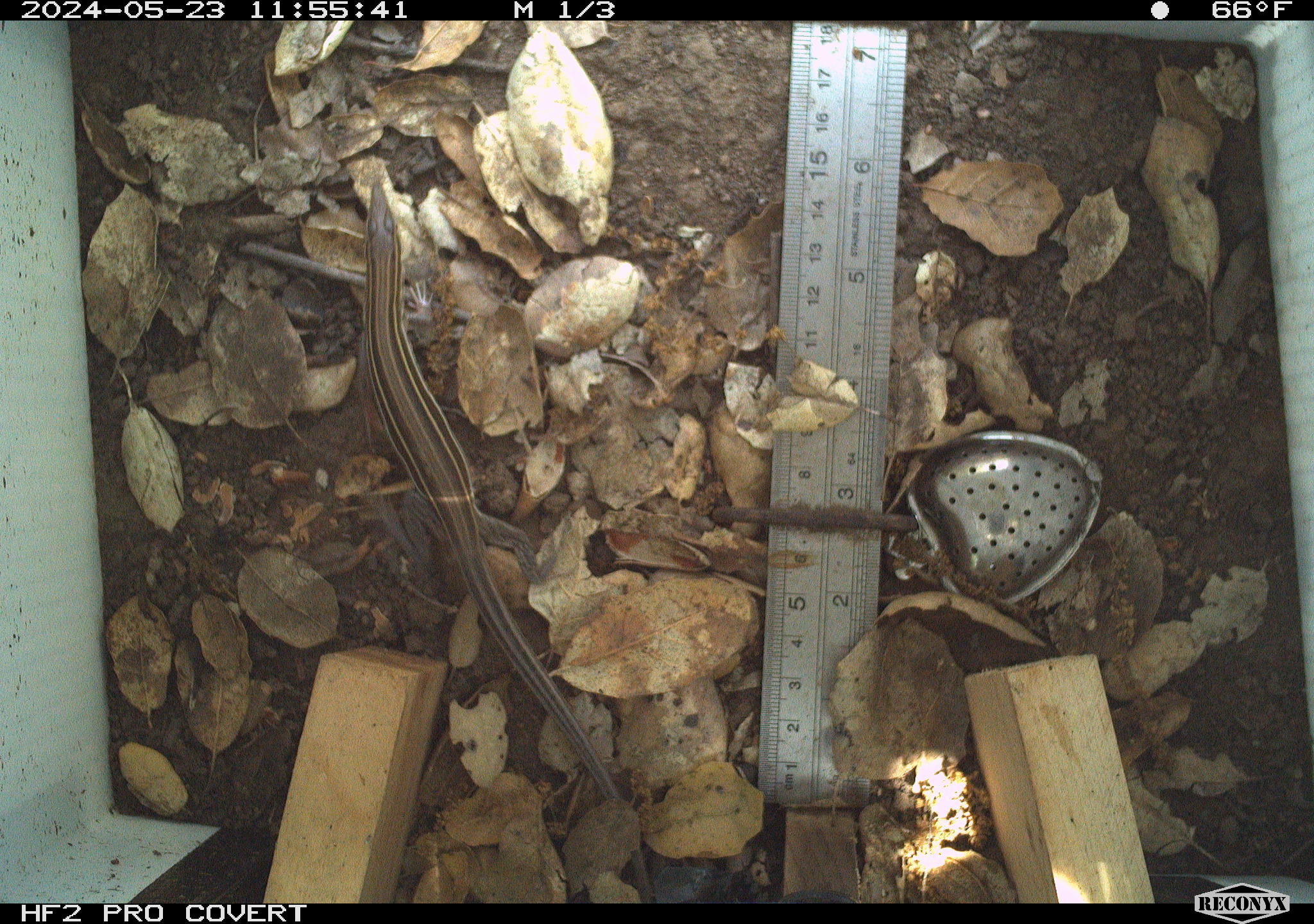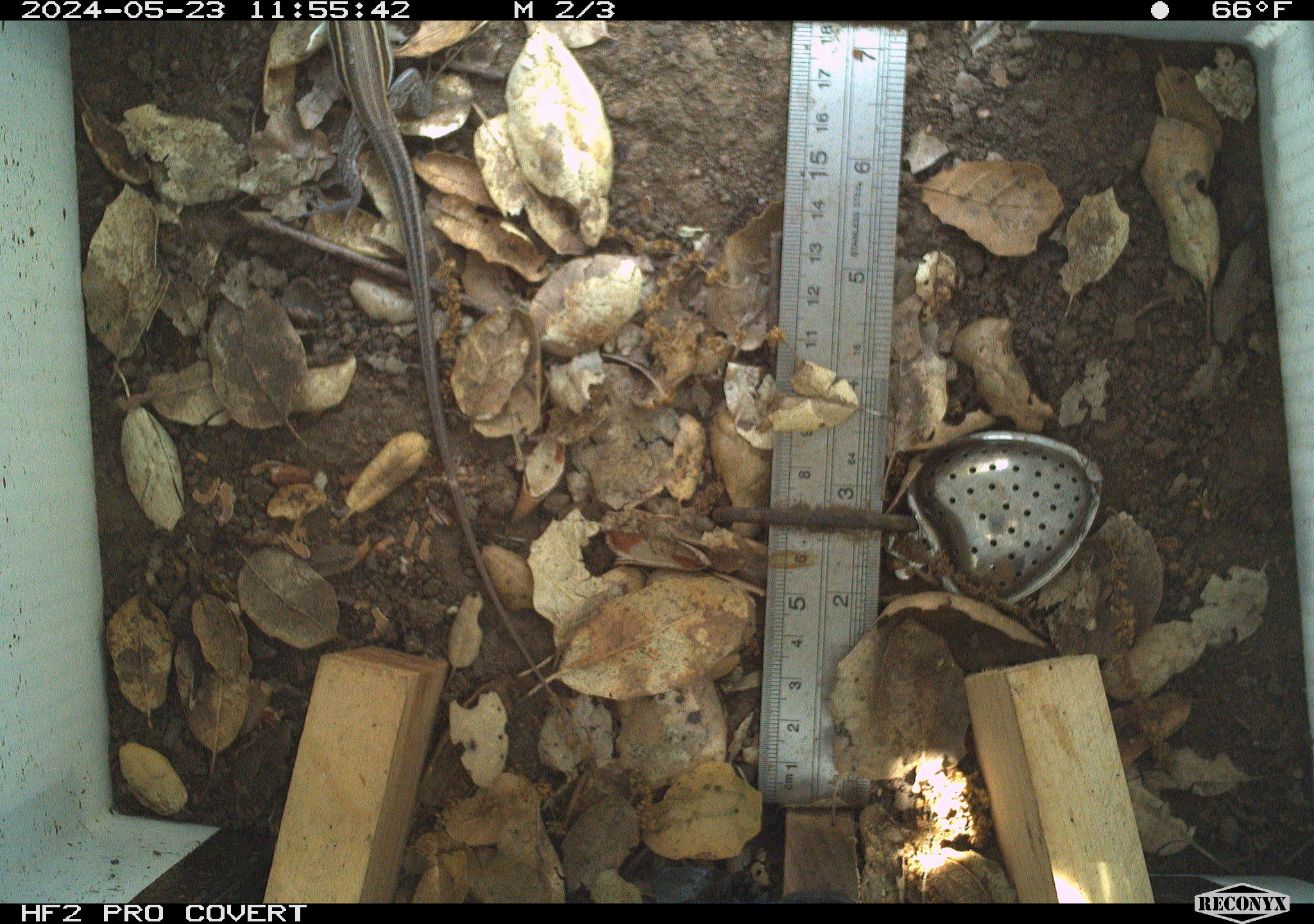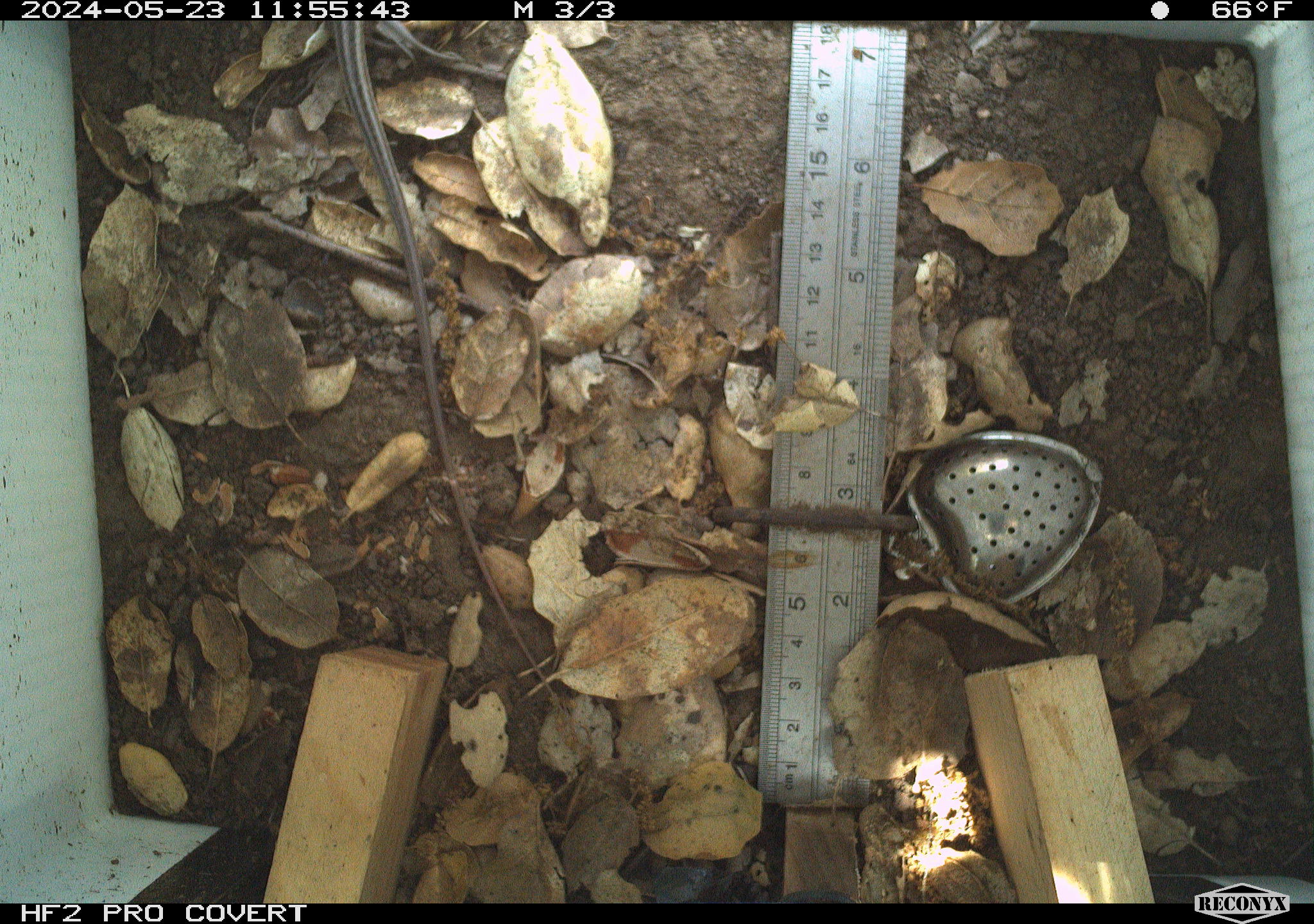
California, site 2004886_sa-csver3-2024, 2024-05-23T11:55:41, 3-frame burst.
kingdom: Animalia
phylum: Chordata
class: Reptilia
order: Squamata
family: Scincidae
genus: Plestiodon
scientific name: Plestiodon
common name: blue-tailed skinks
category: plestiodon species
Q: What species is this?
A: Plestiodon species (blue-tailed skinks) (Plestiodon).